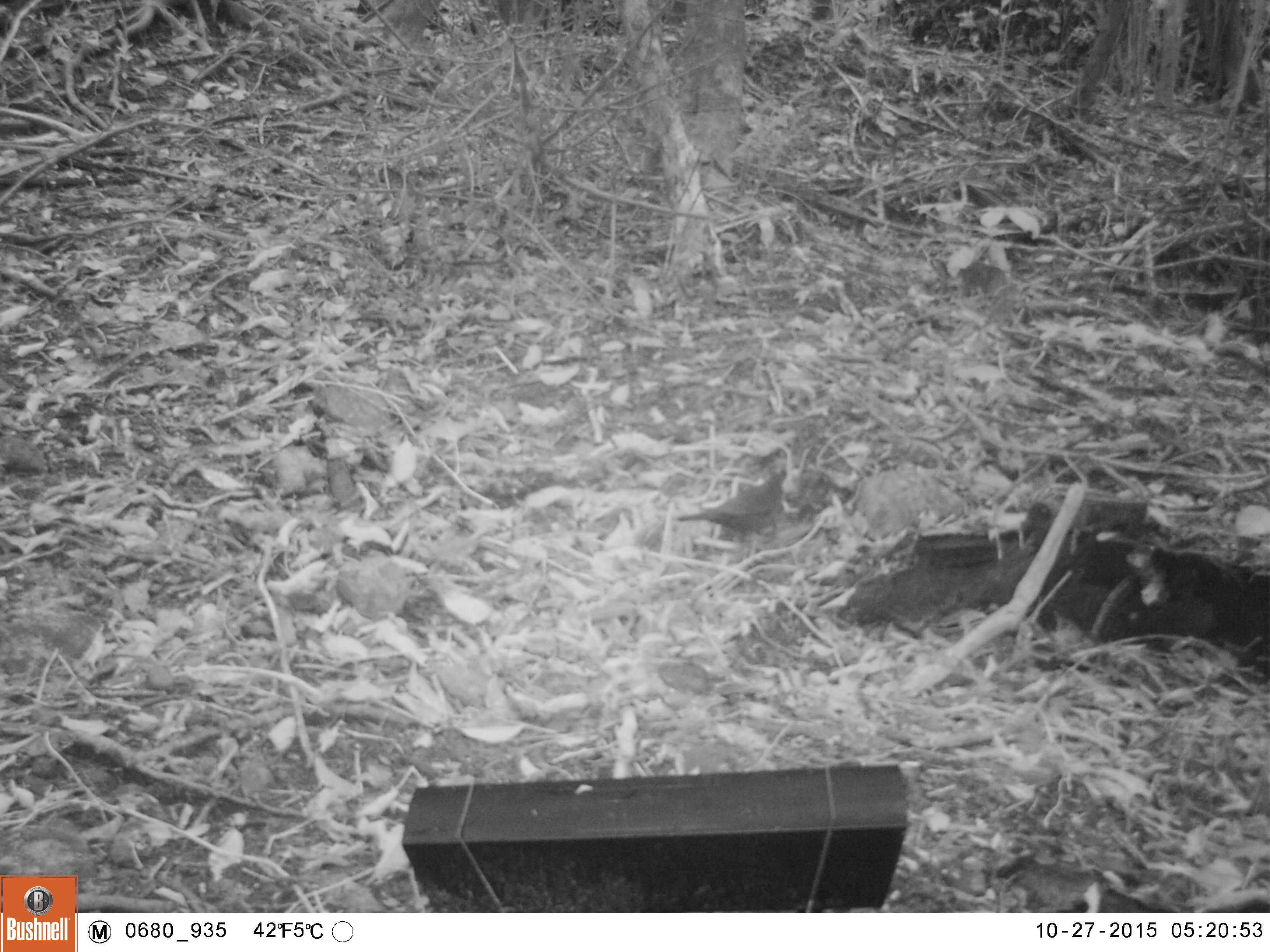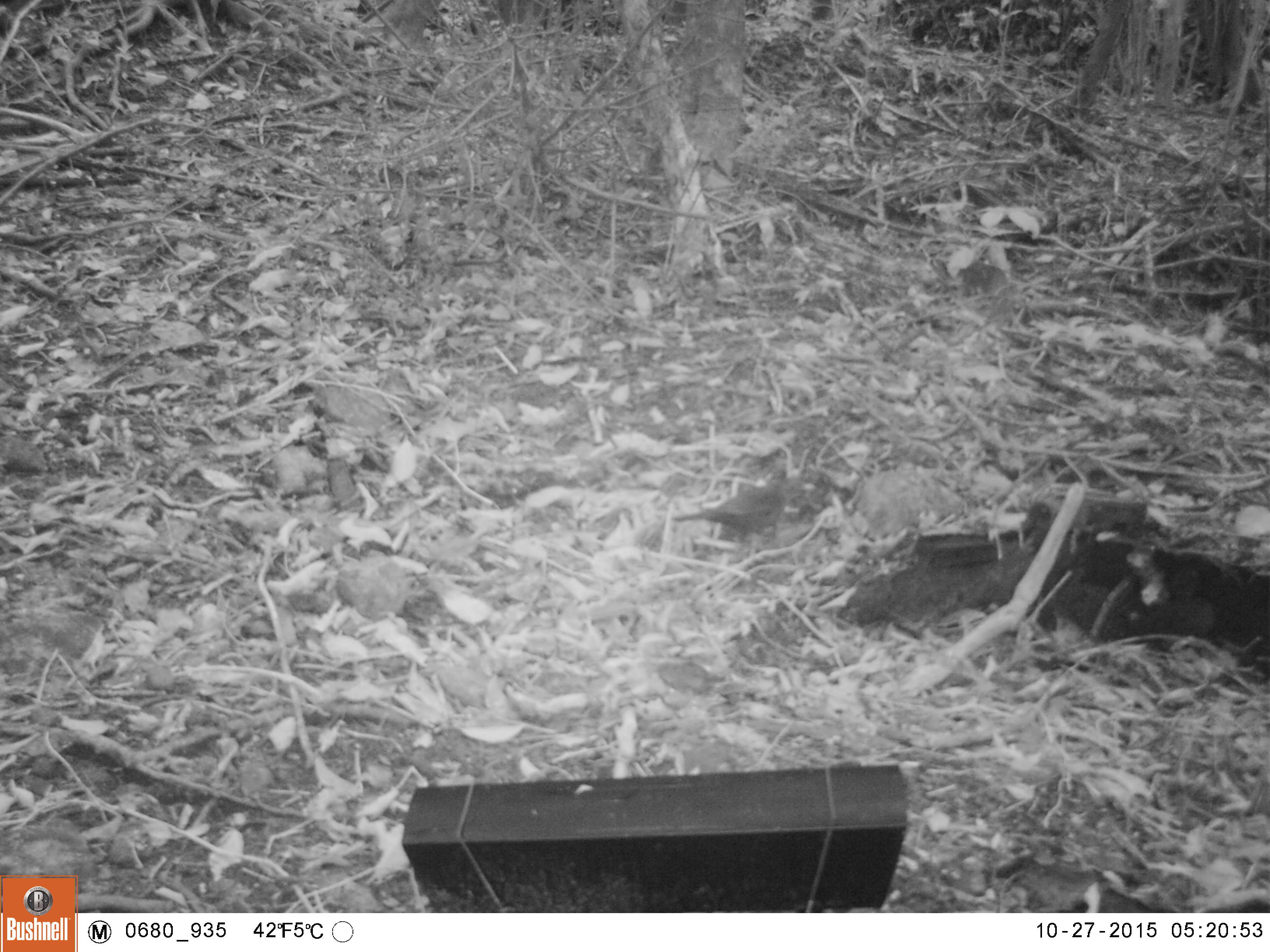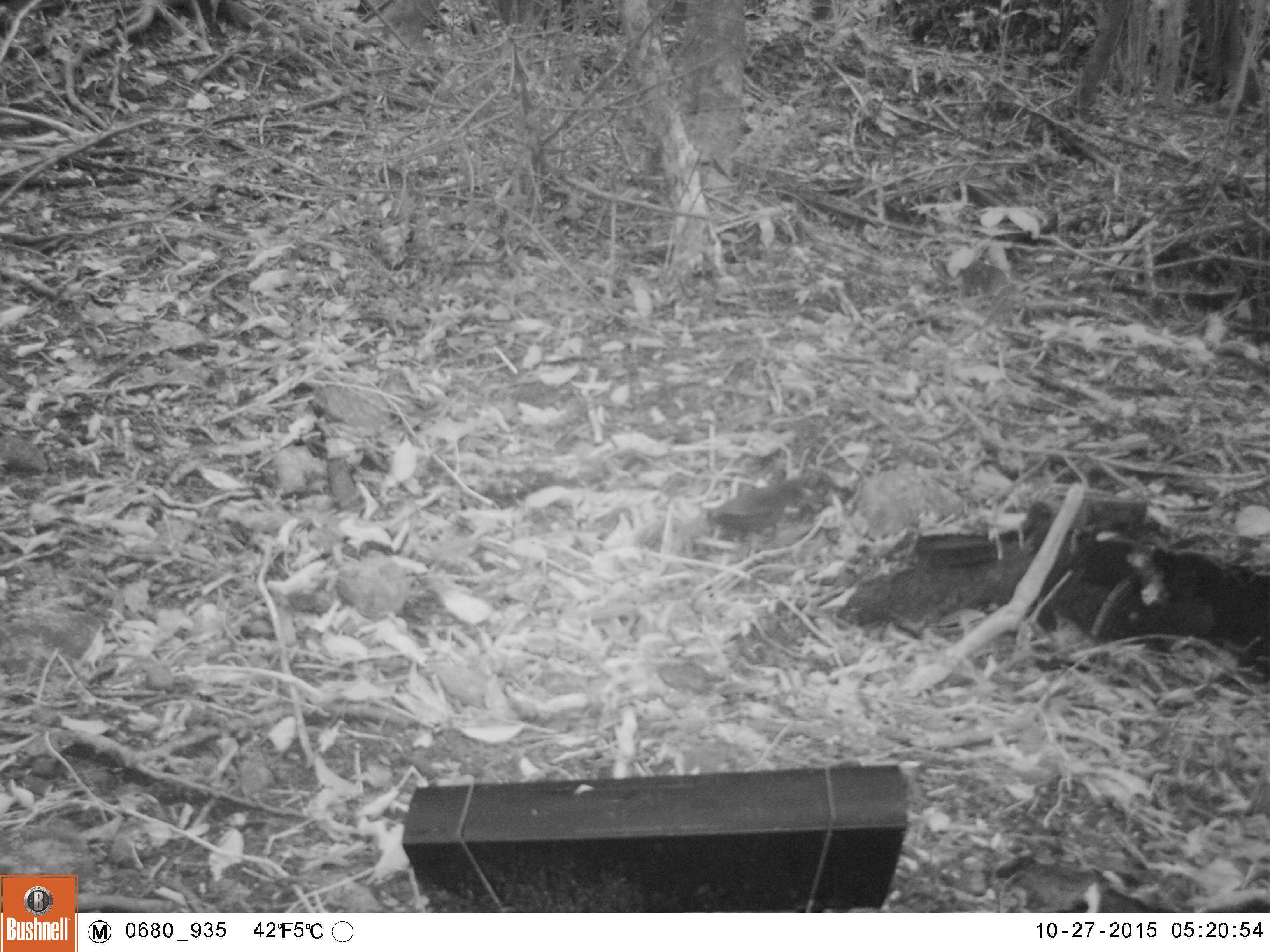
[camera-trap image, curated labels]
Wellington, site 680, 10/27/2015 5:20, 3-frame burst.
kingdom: Animalia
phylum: Chordata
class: Aves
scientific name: Aves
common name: bird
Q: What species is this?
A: Bird (Aves).